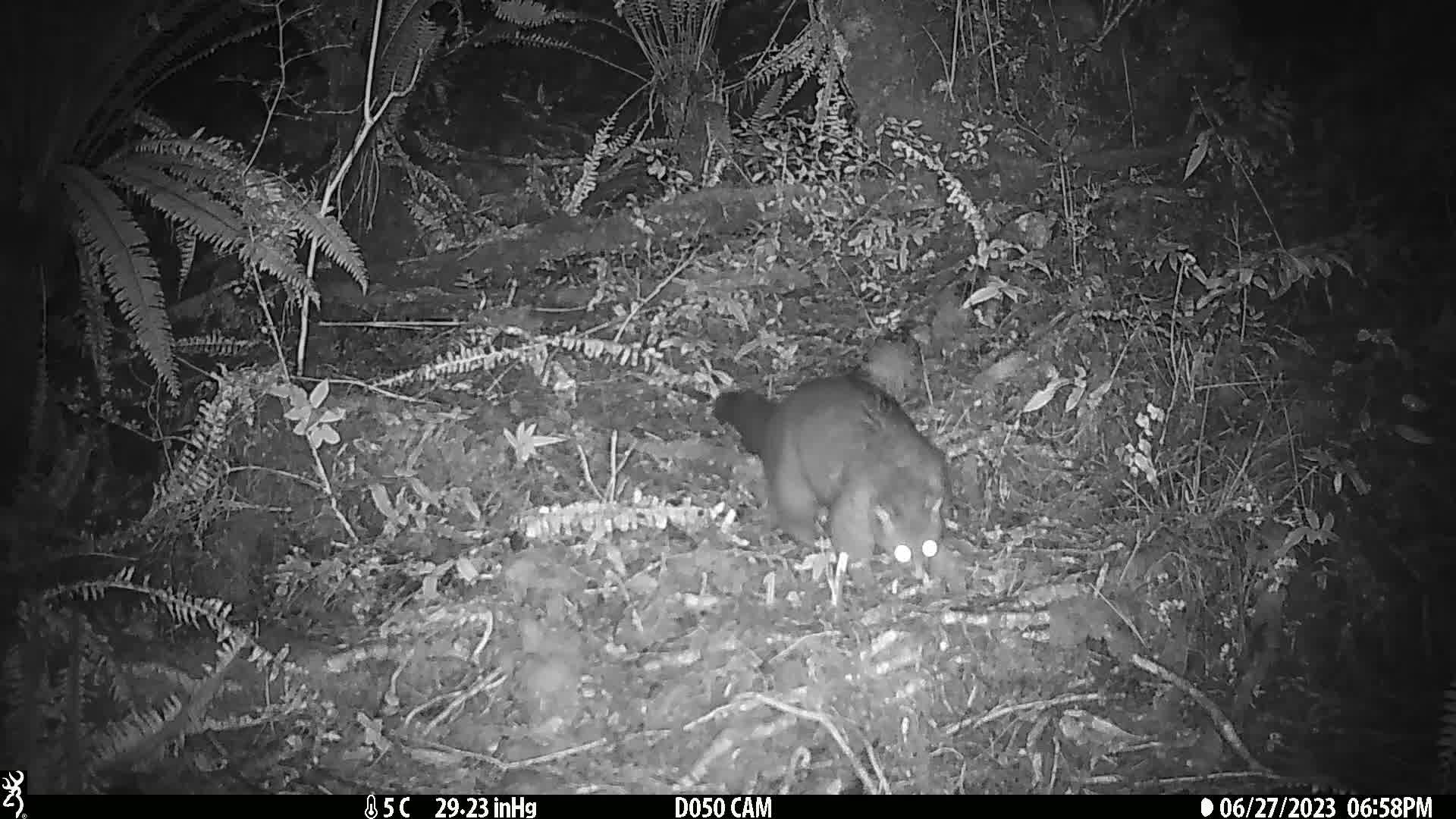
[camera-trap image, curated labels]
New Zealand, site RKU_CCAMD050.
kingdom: Animalia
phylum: Chordata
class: Mammalia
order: Diprotodontia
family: Phalangeridae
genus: Trichosurus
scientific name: Trichosurus vulpecula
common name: common brushtail possum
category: possum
Possum (common brushtail possum) (Trichosurus vulpecula).